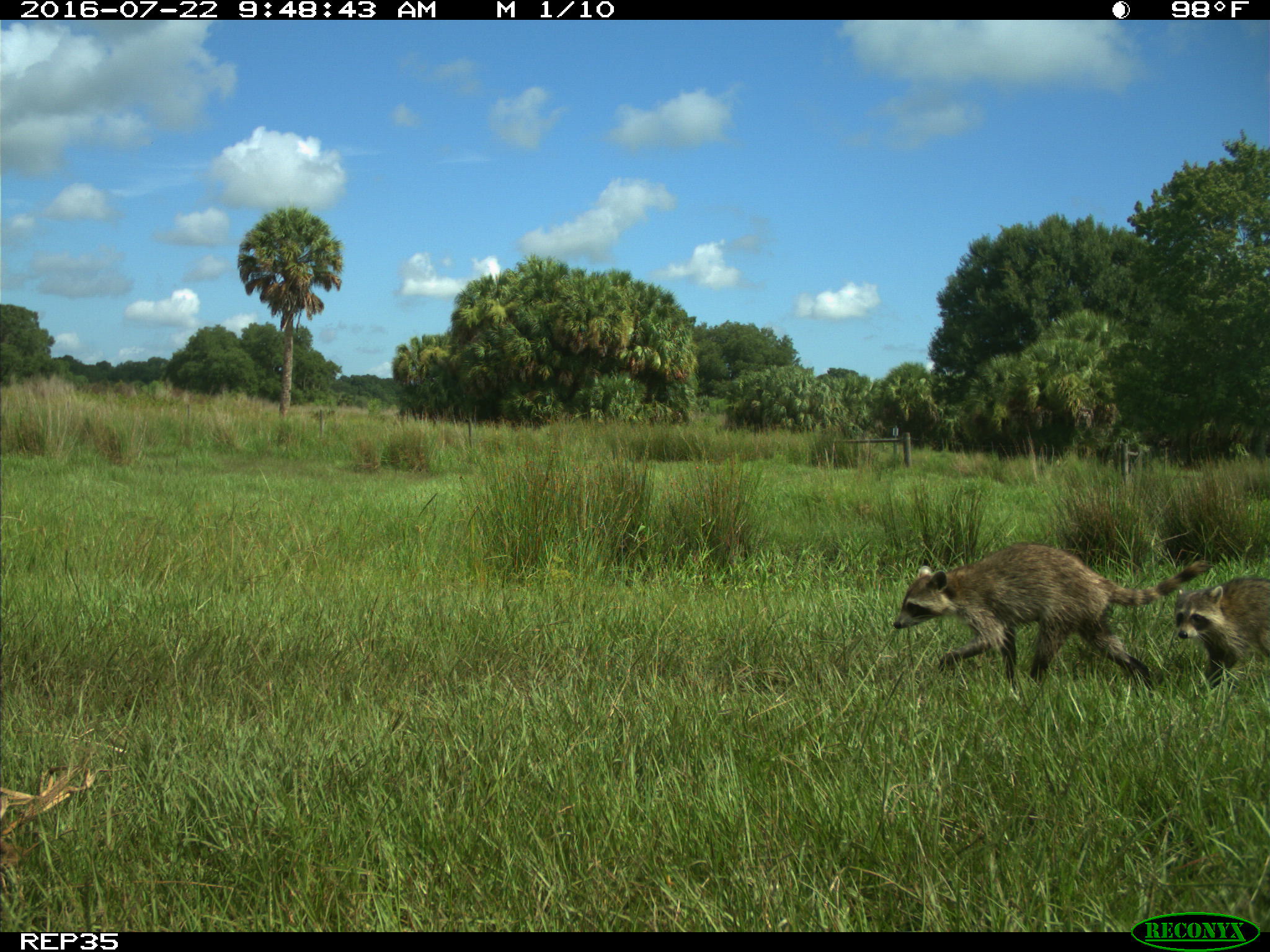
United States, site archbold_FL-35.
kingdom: Animalia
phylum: Chordata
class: Mammalia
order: Carnivora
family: Procyonidae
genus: Procyon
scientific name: Procyon lotor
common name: common raccoon